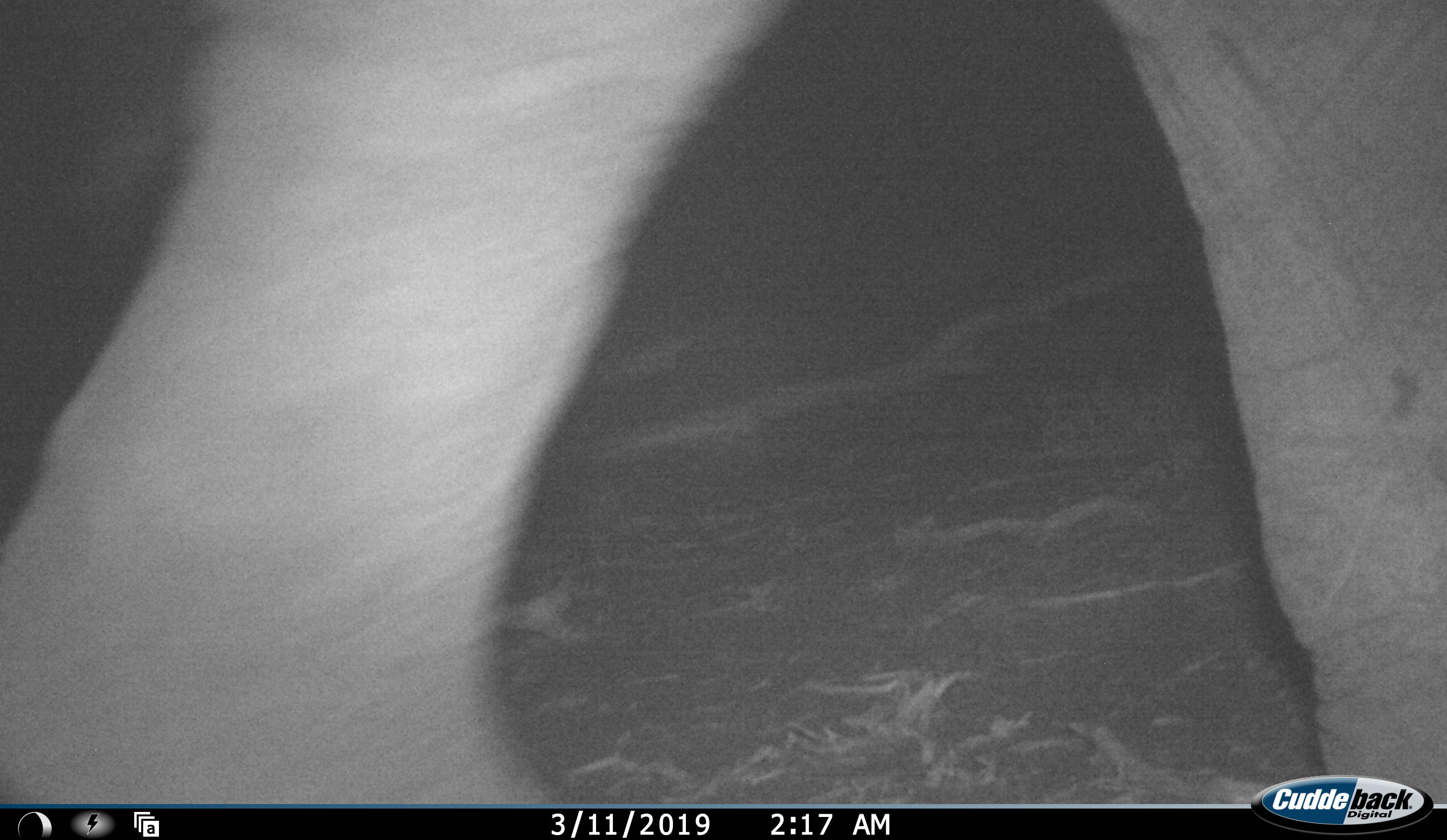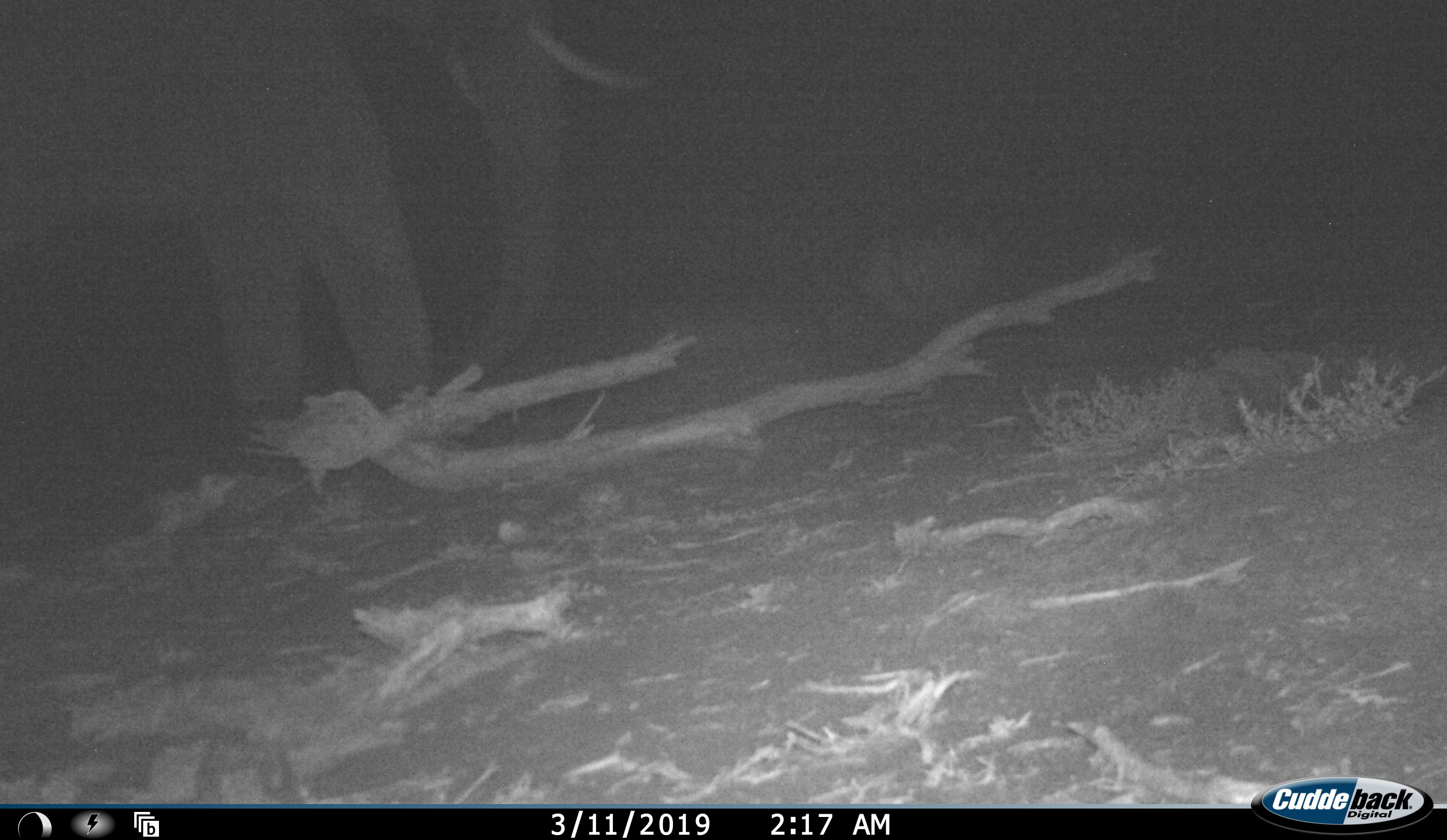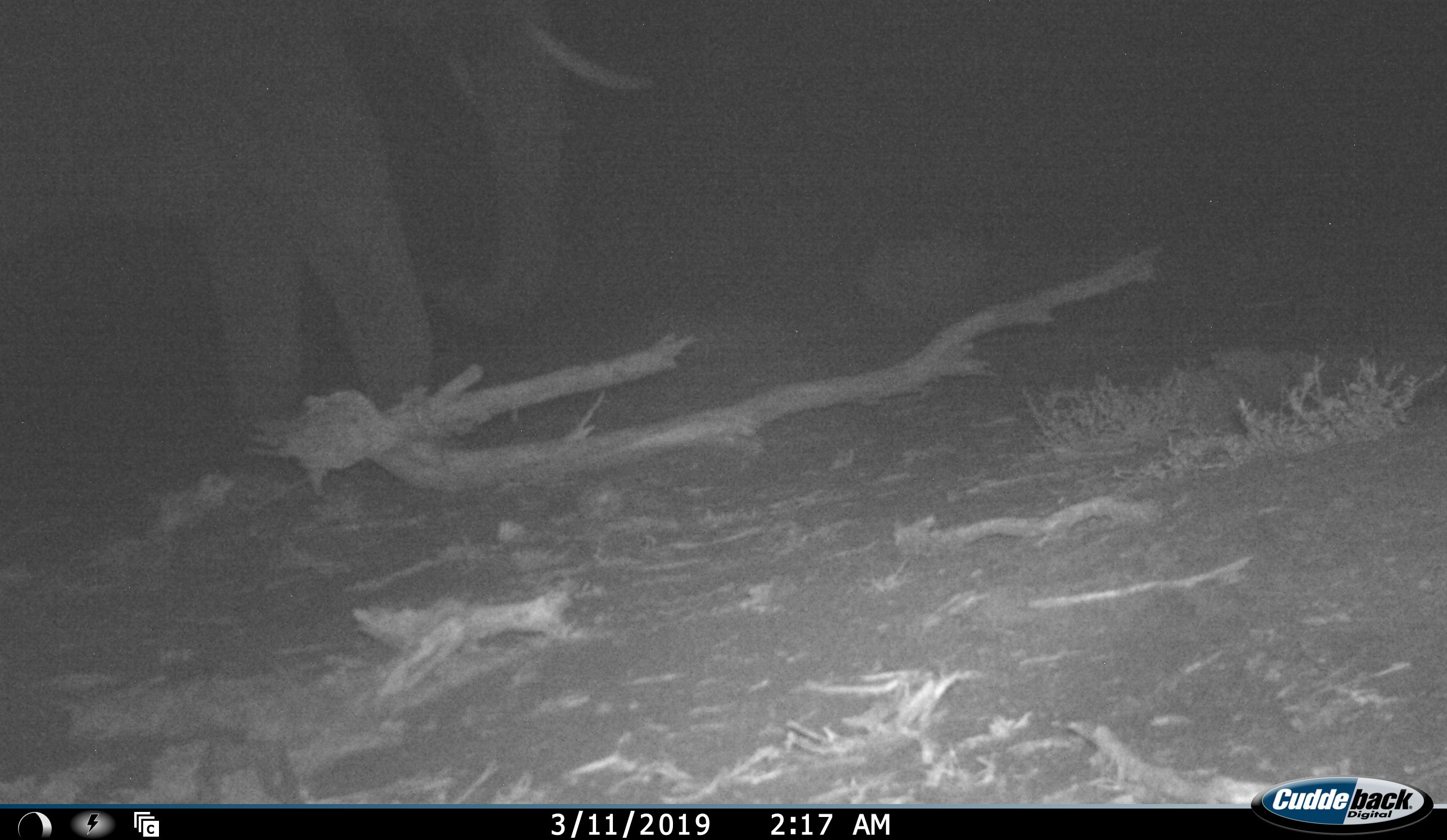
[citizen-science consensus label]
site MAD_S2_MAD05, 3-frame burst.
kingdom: Animalia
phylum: Chordata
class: Mammalia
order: Proboscidea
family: Elephantidae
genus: Loxodonta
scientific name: Loxodonta africana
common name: african bush elephant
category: elephant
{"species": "elephant (african bush elephant) (Loxodonta africana)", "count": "2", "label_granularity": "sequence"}